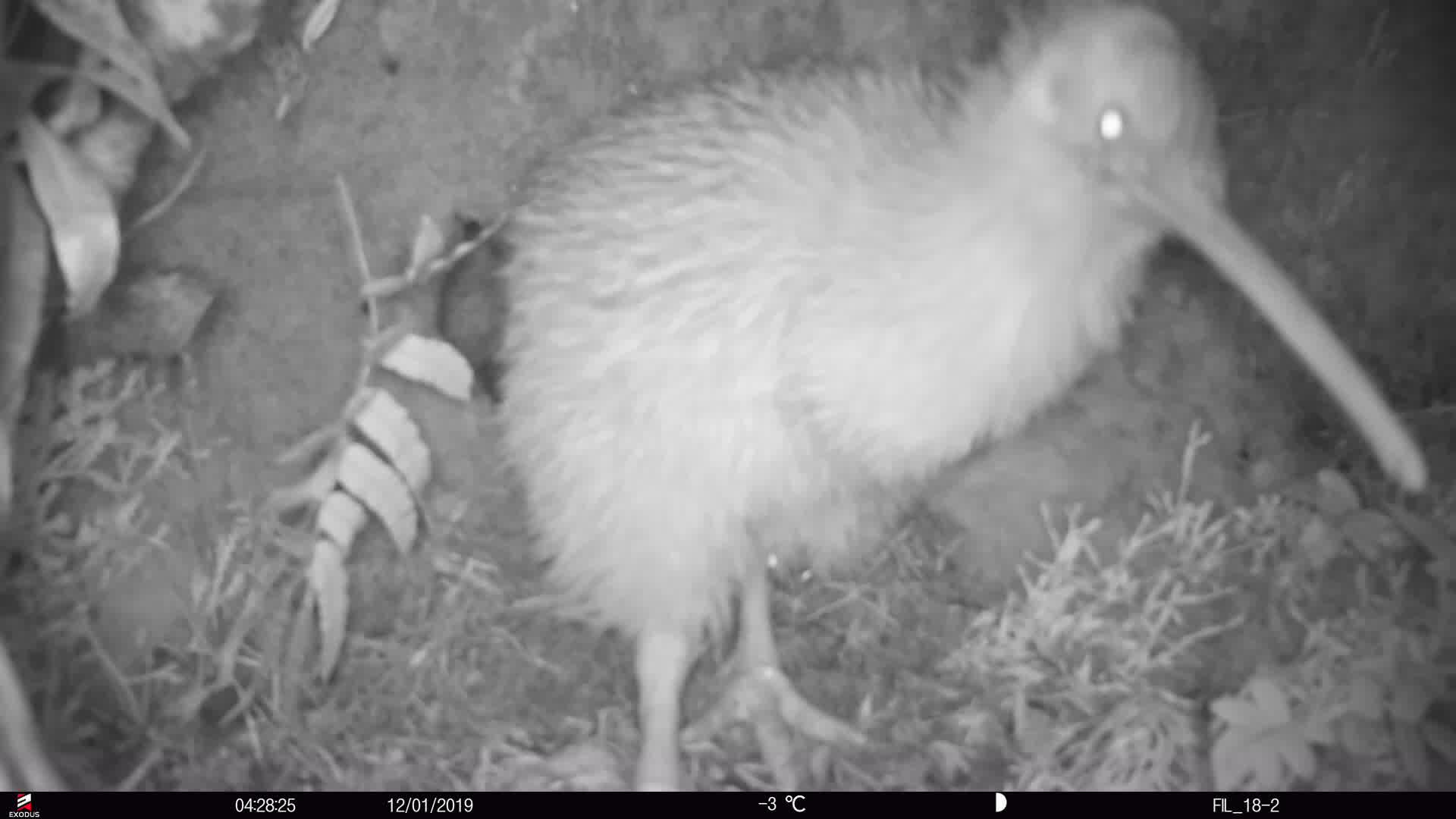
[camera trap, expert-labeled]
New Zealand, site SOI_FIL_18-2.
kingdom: Animalia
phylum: Chordata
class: Aves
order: Apterygiformes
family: Apterygidae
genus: Apteryx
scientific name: Apteryx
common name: kiwi